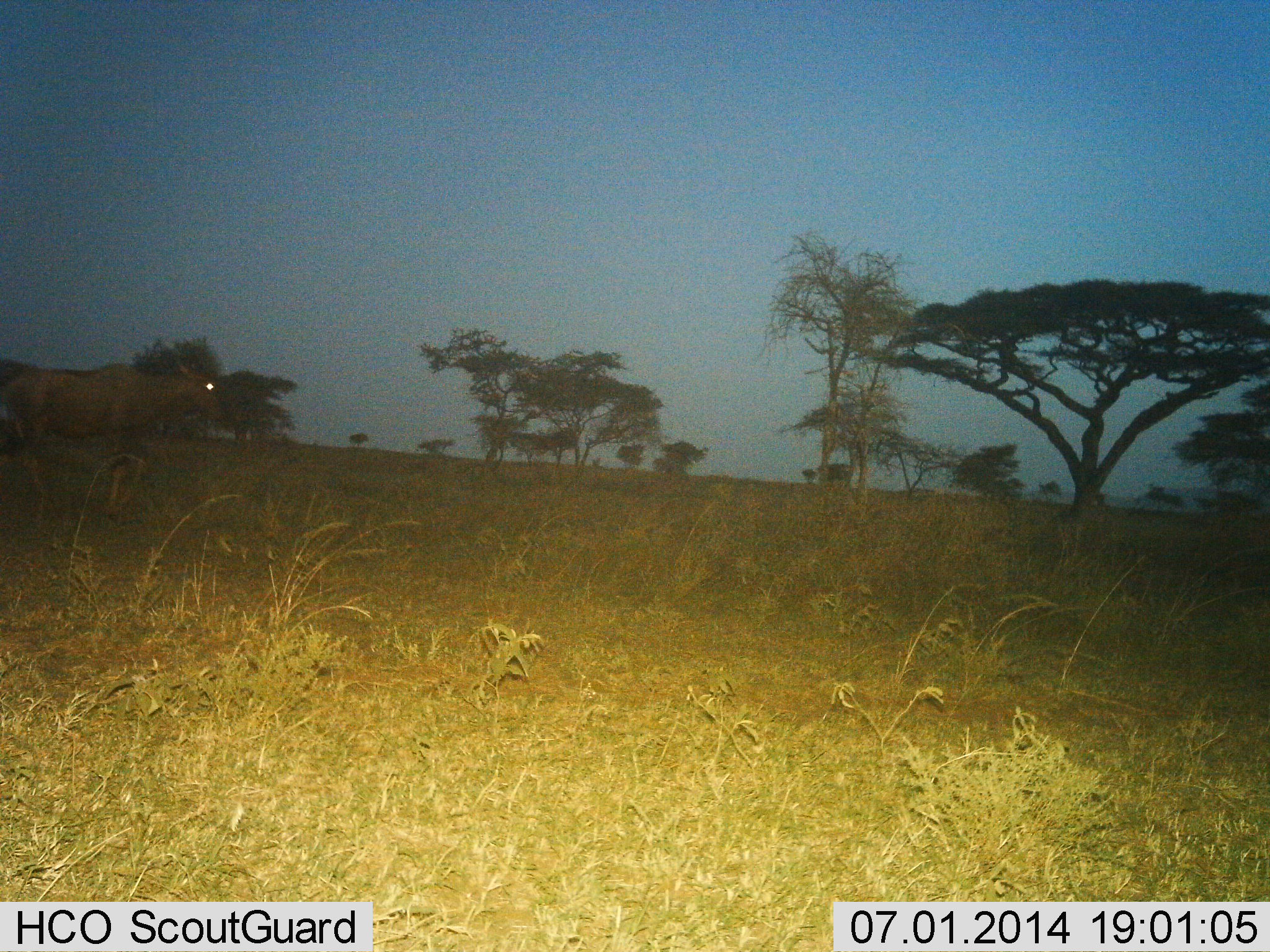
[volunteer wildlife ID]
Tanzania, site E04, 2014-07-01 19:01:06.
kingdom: Animalia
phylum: Chordata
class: Mammalia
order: Artiodactyla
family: Bovidae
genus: Damaliscus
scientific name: Damaliscus lunatus jimela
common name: topi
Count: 1.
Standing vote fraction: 29%.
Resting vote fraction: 0%.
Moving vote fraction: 71%.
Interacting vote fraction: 0%.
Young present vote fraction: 0%.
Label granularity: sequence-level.